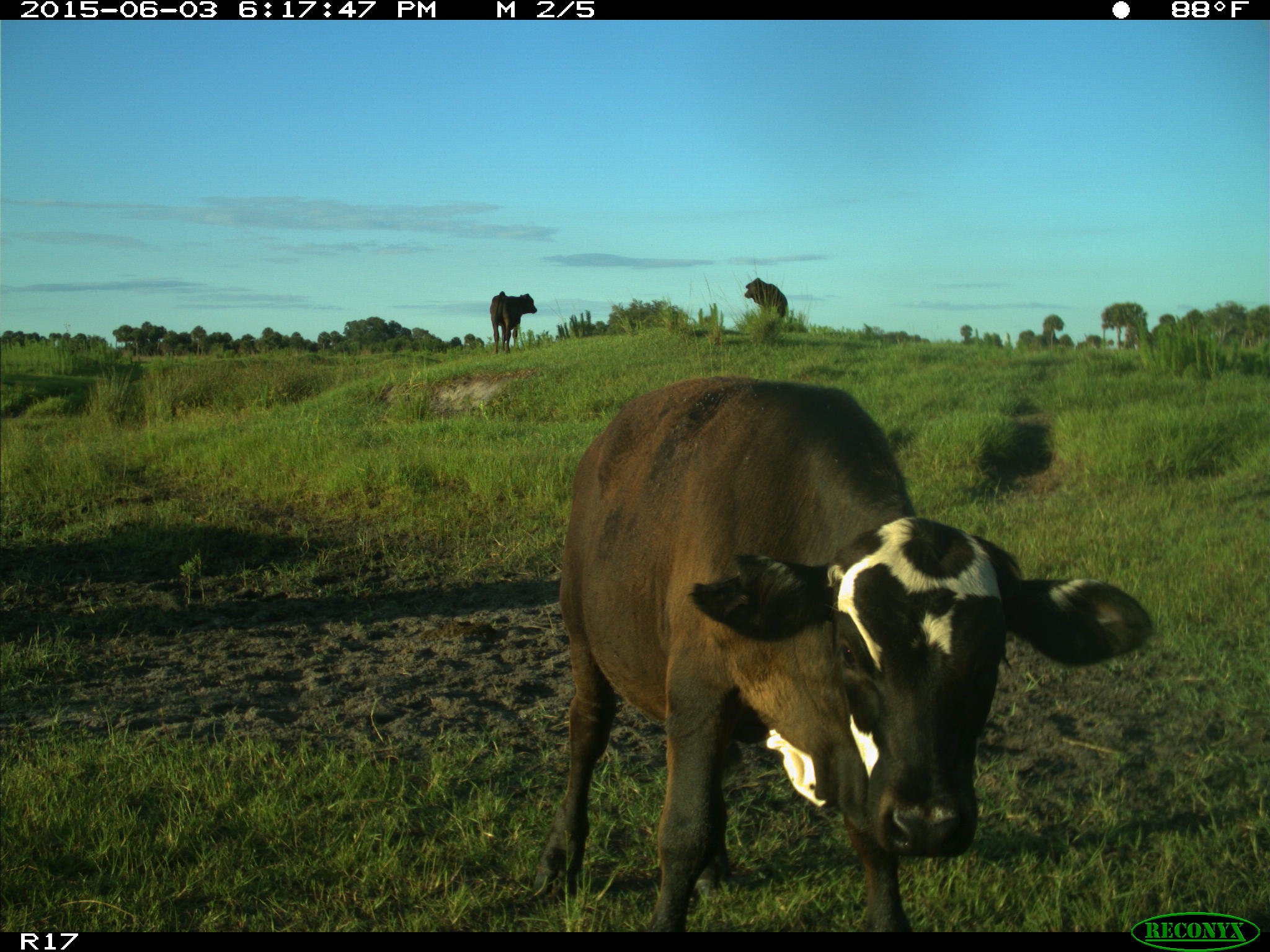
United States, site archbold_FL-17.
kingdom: Animalia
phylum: Chordata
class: Mammalia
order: Artiodactyla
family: Bovidae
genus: Bos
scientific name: Bos taurus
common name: domestic cow